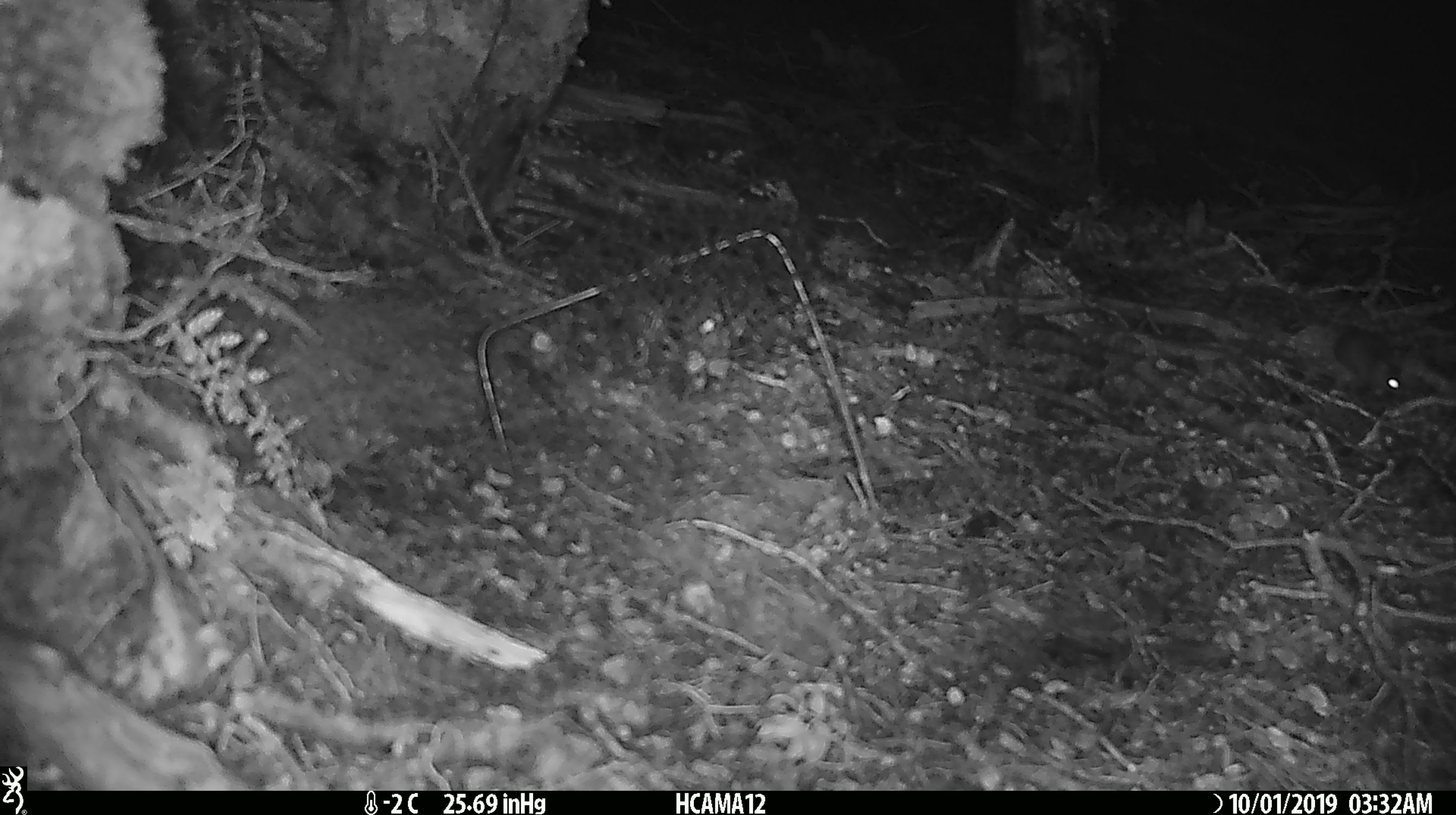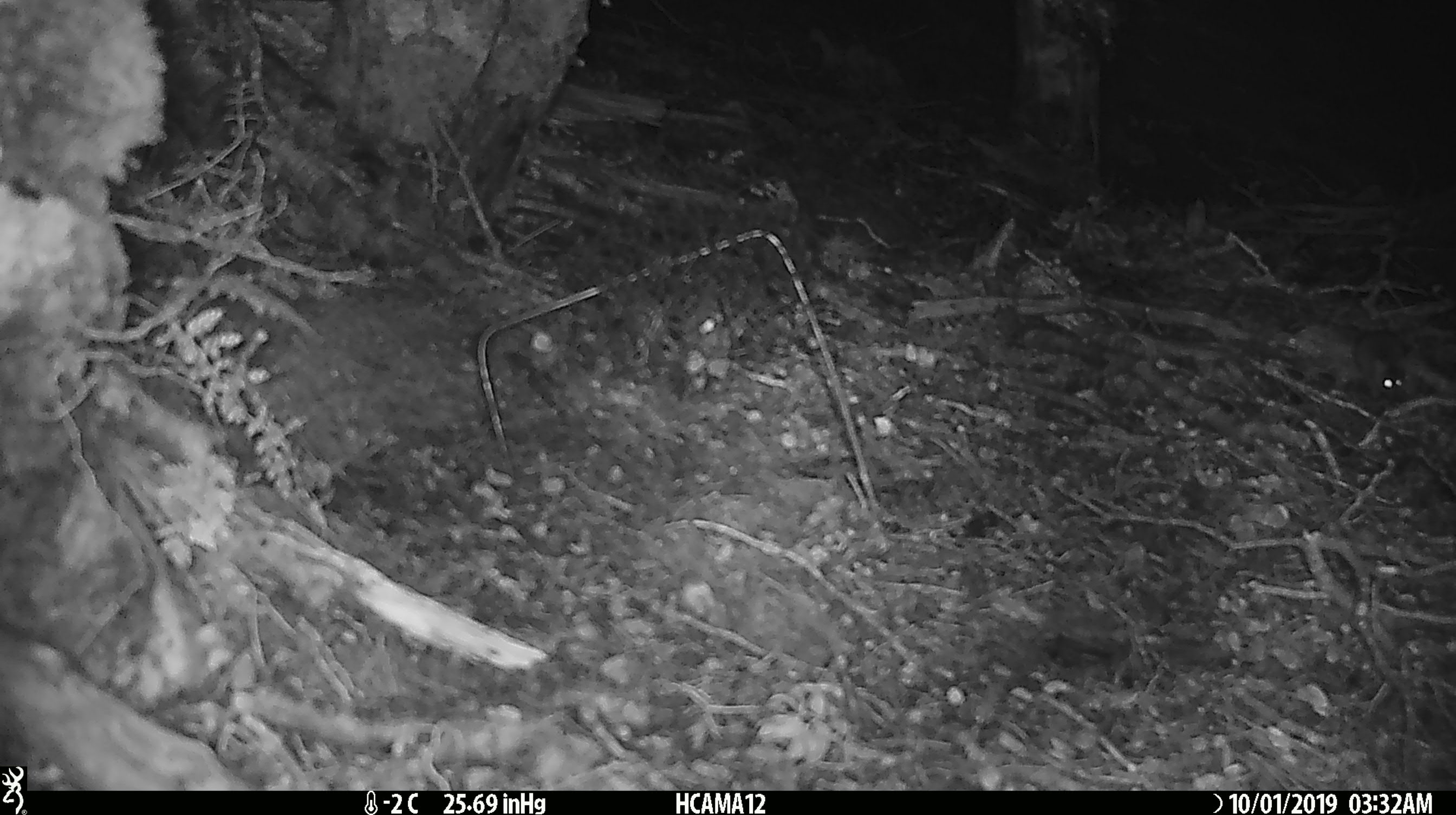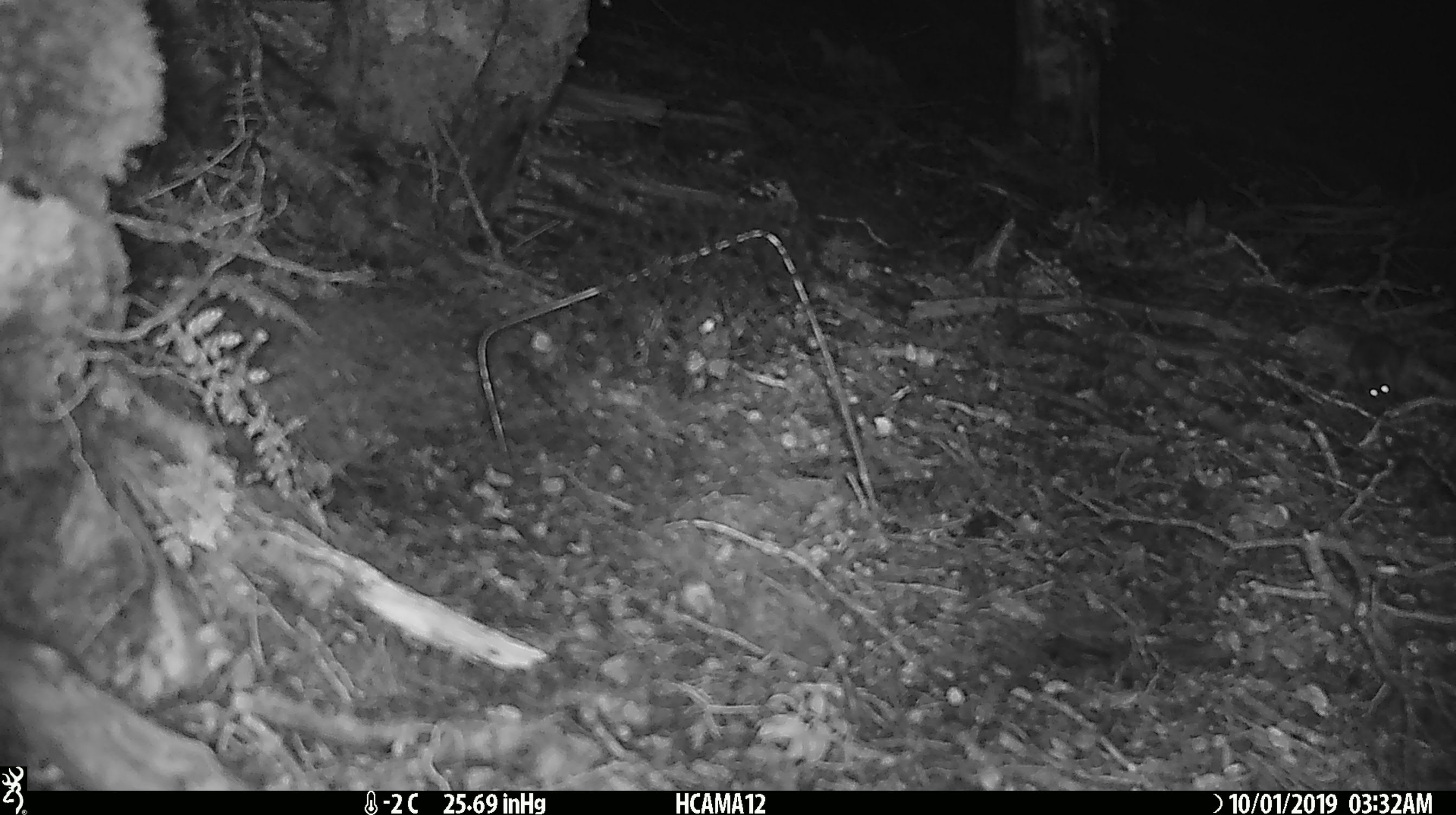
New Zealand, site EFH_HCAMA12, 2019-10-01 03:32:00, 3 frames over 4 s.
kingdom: Animalia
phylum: Chordata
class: Mammalia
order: Rodentia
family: Muridae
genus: Mus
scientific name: Mus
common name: mouse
Mouse (Mus).